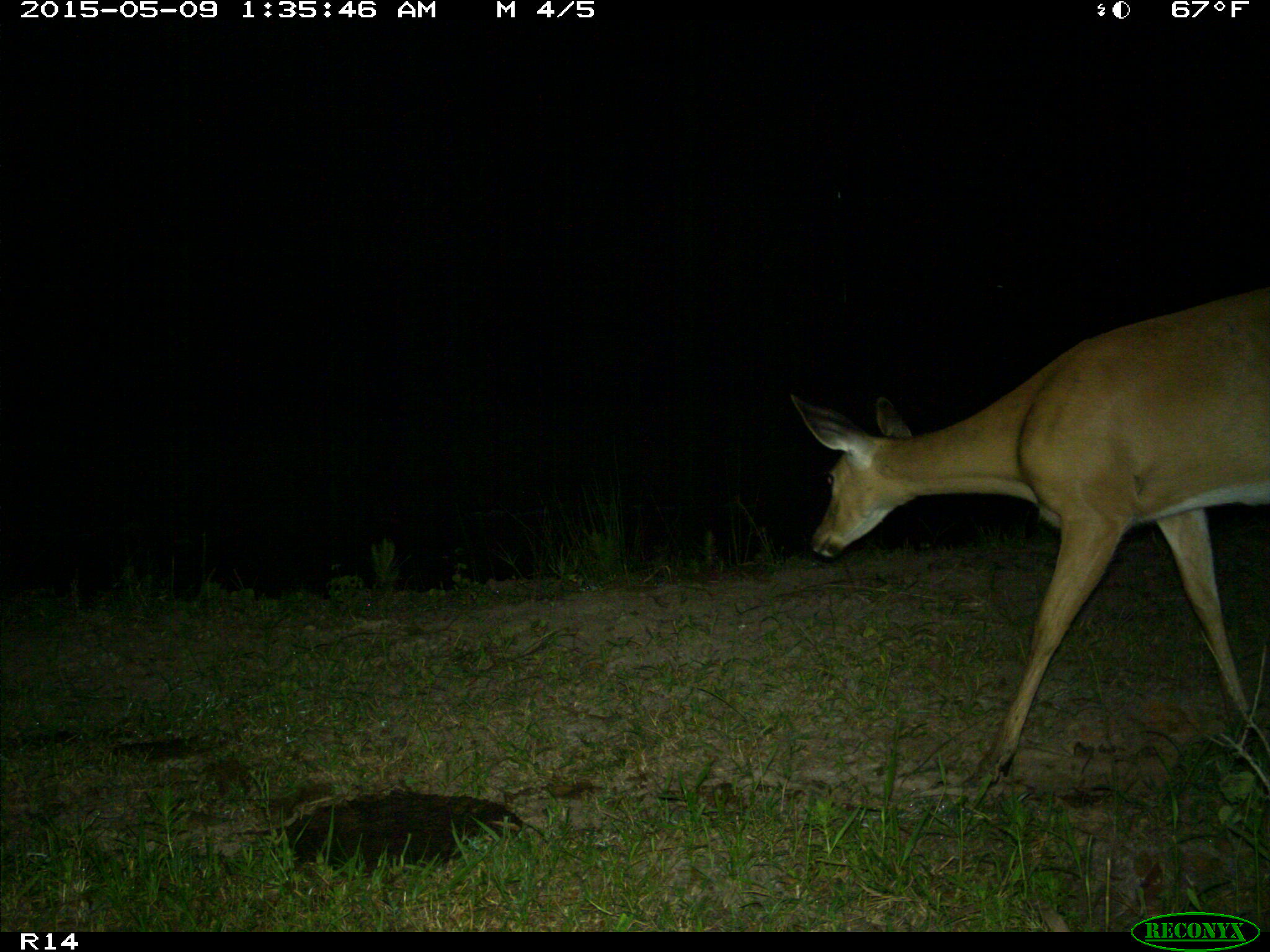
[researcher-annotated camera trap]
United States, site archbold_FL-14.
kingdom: Animalia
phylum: Chordata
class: Mammalia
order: Artiodactyla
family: Cervidae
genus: Odocoileus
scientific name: Odocoileus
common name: deer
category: unidentified deer